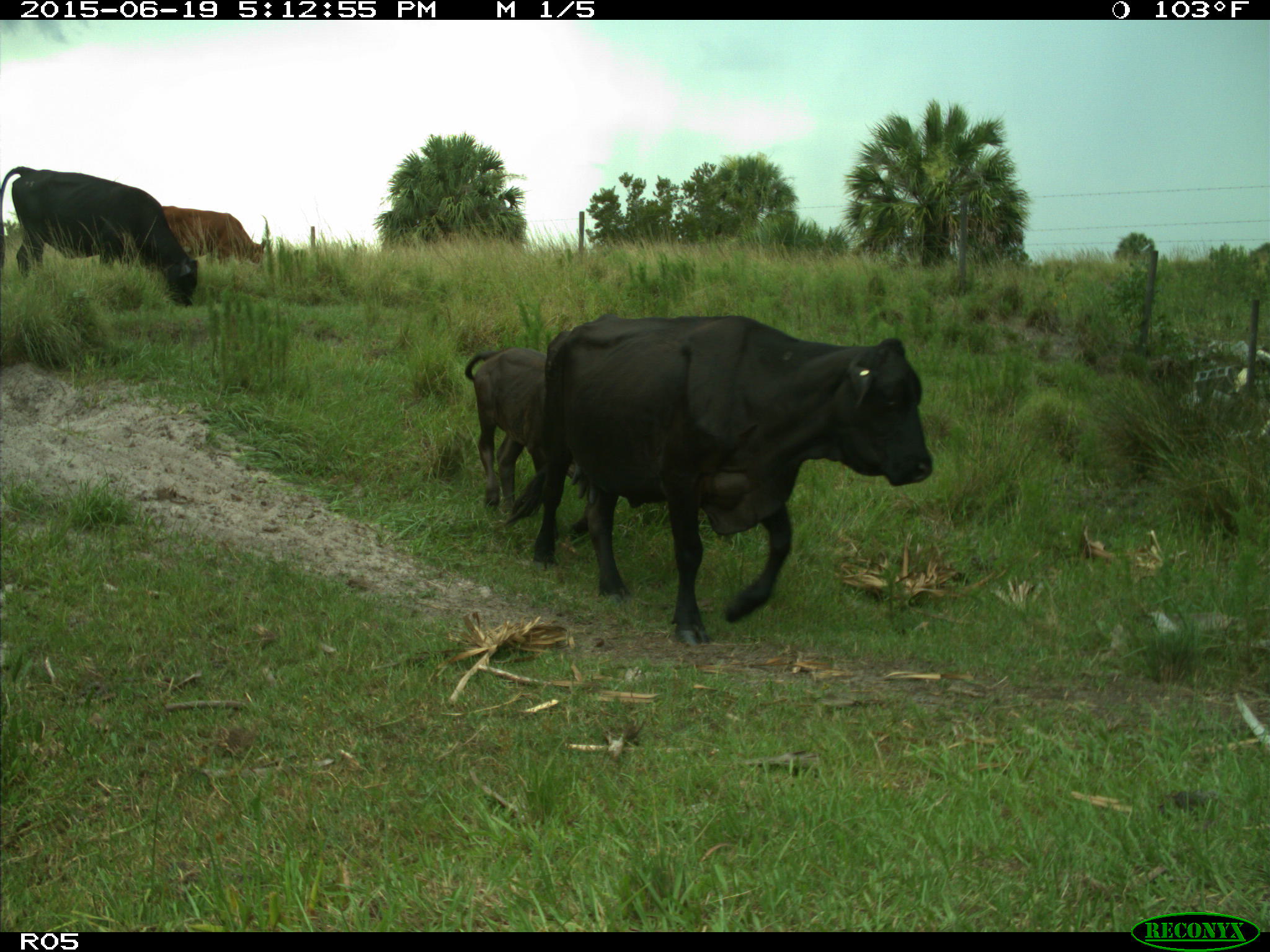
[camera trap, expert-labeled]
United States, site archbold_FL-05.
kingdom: Animalia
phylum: Chordata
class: Mammalia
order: Artiodactyla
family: Bovidae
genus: Bos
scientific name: Bos taurus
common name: domestic cow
Bos taurus (domestic cow).